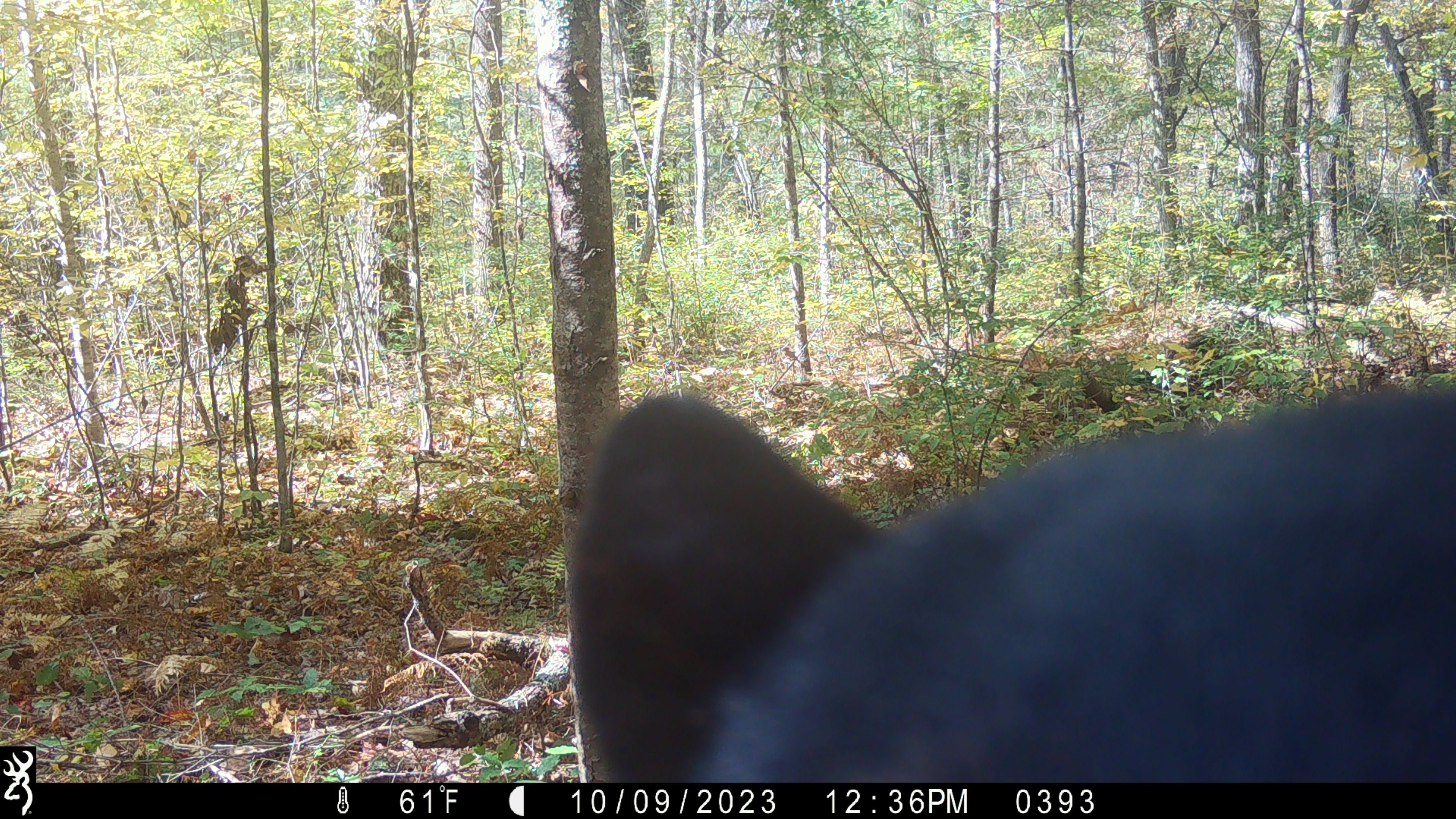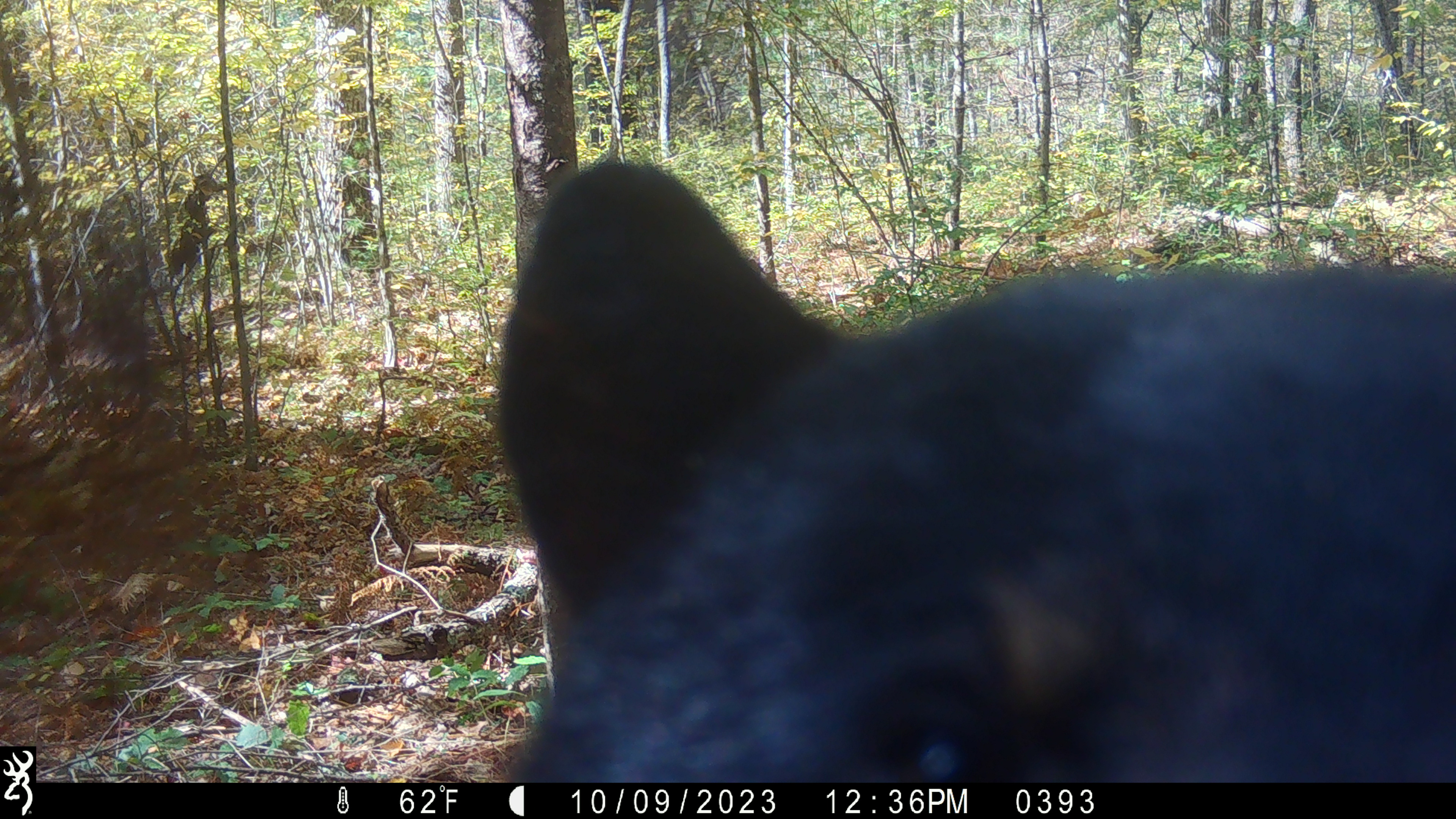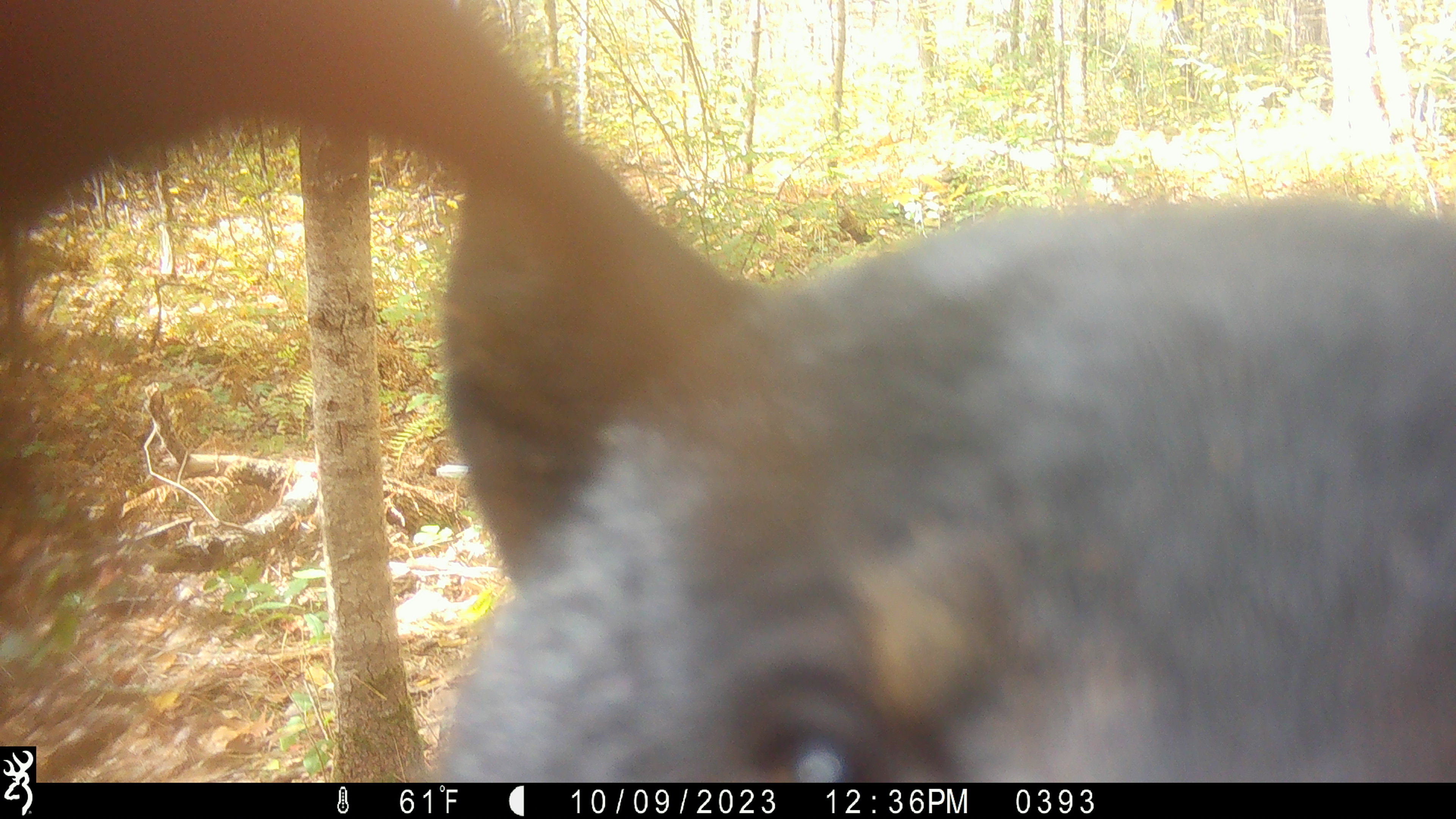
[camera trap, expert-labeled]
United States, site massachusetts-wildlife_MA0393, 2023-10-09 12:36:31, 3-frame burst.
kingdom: Animalia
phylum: Chordata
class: Mammalia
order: Carnivora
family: Ursidae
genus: Ursus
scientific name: Ursus americanus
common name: black bear